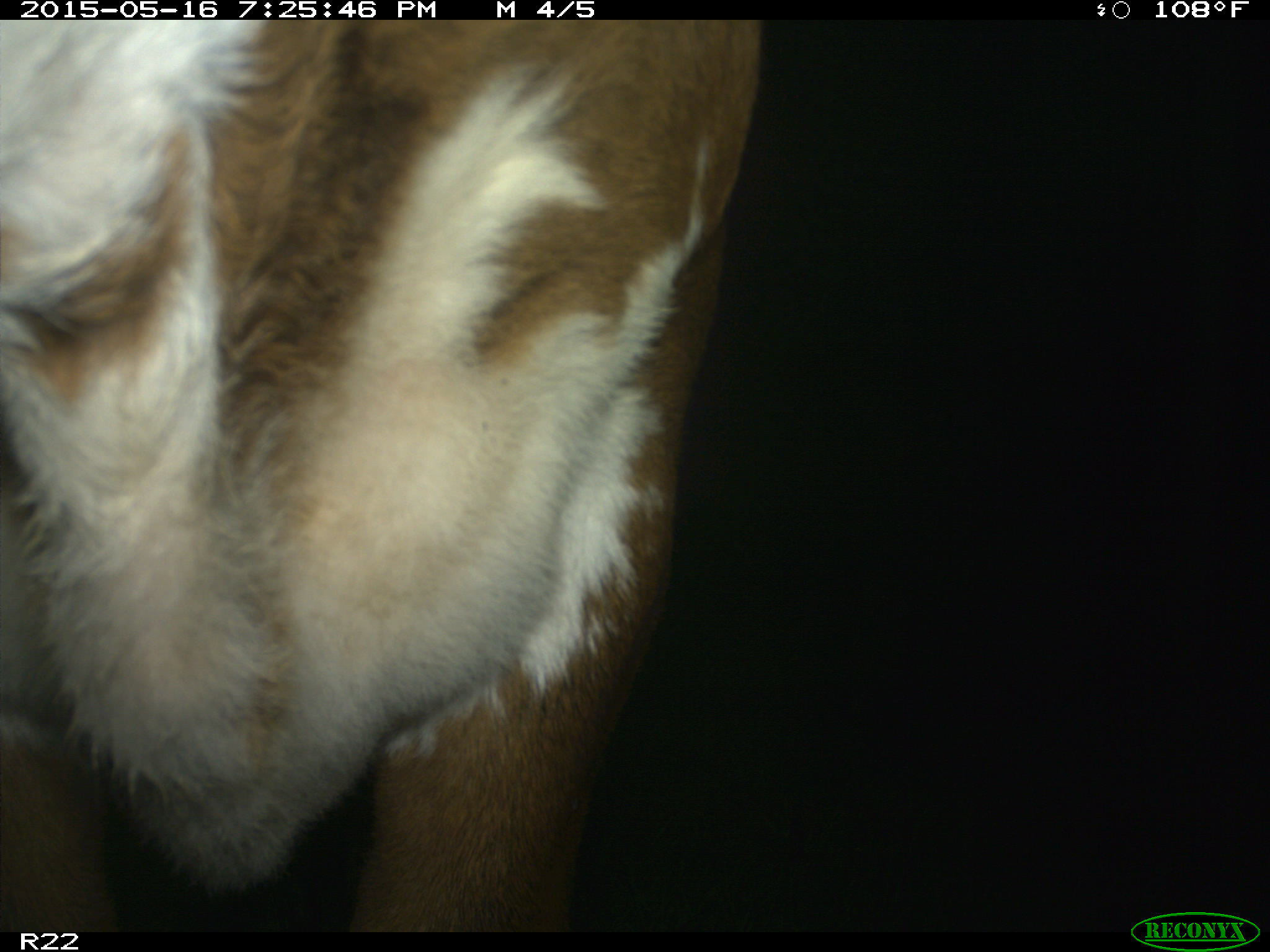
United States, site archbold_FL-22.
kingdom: Animalia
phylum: Chordata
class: Mammalia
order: Artiodactyla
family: Bovidae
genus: Bos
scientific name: Bos taurus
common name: domestic cow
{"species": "Bos taurus (domestic cow)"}